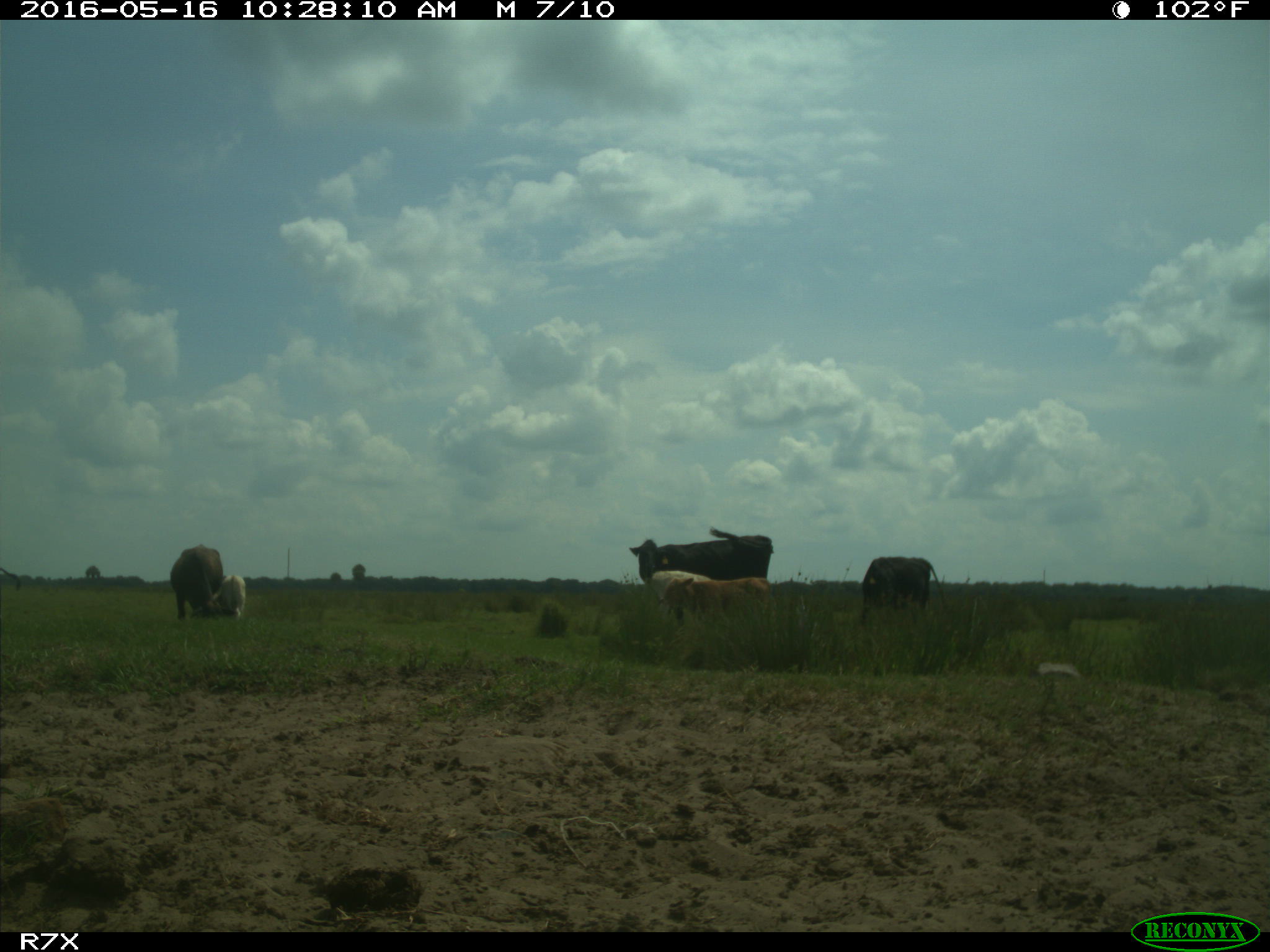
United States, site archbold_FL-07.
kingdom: Animalia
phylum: Chordata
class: Mammalia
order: Artiodactyla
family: Bovidae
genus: Bos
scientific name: Bos taurus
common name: domestic cow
Bos taurus (domestic cow).